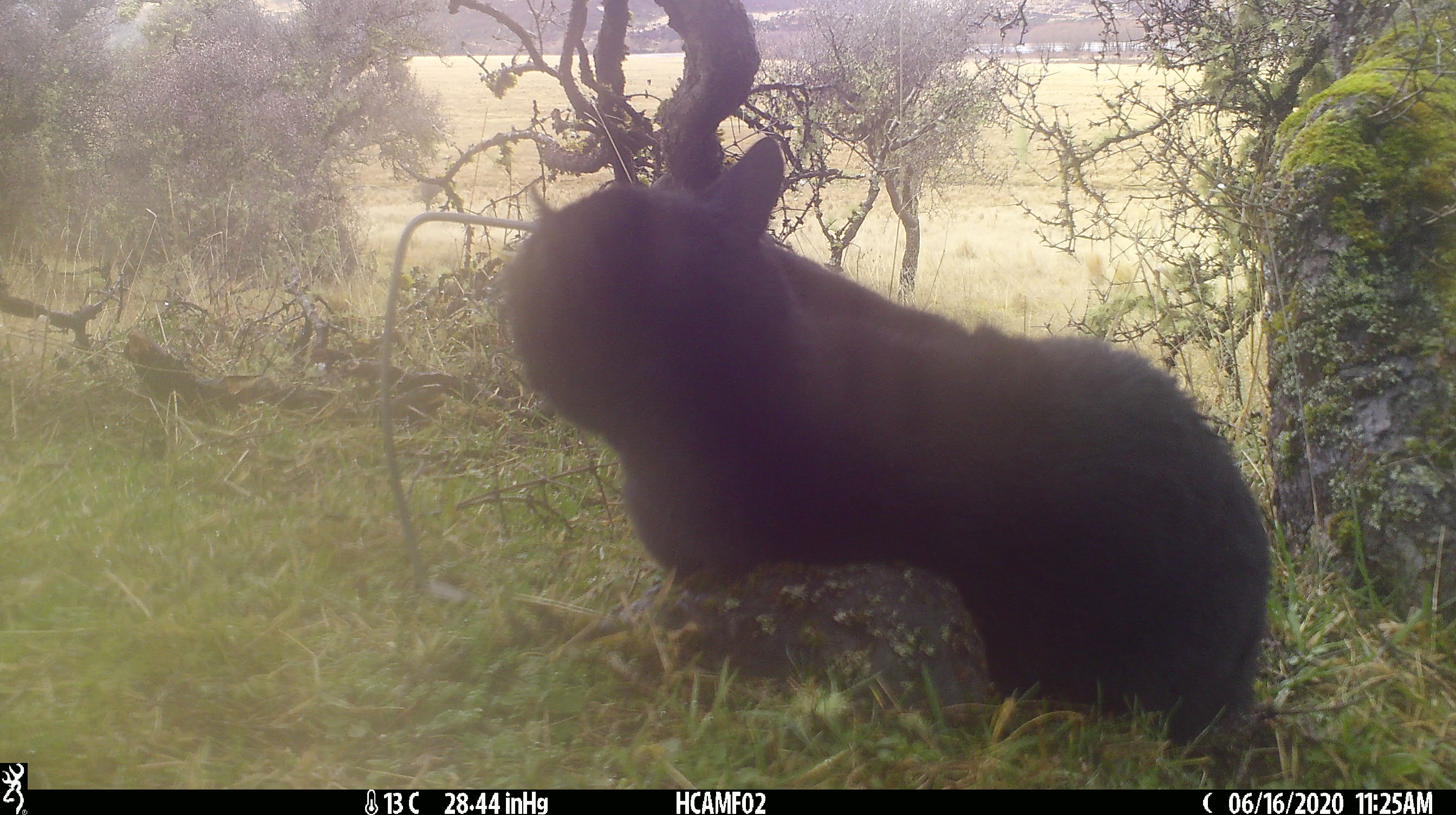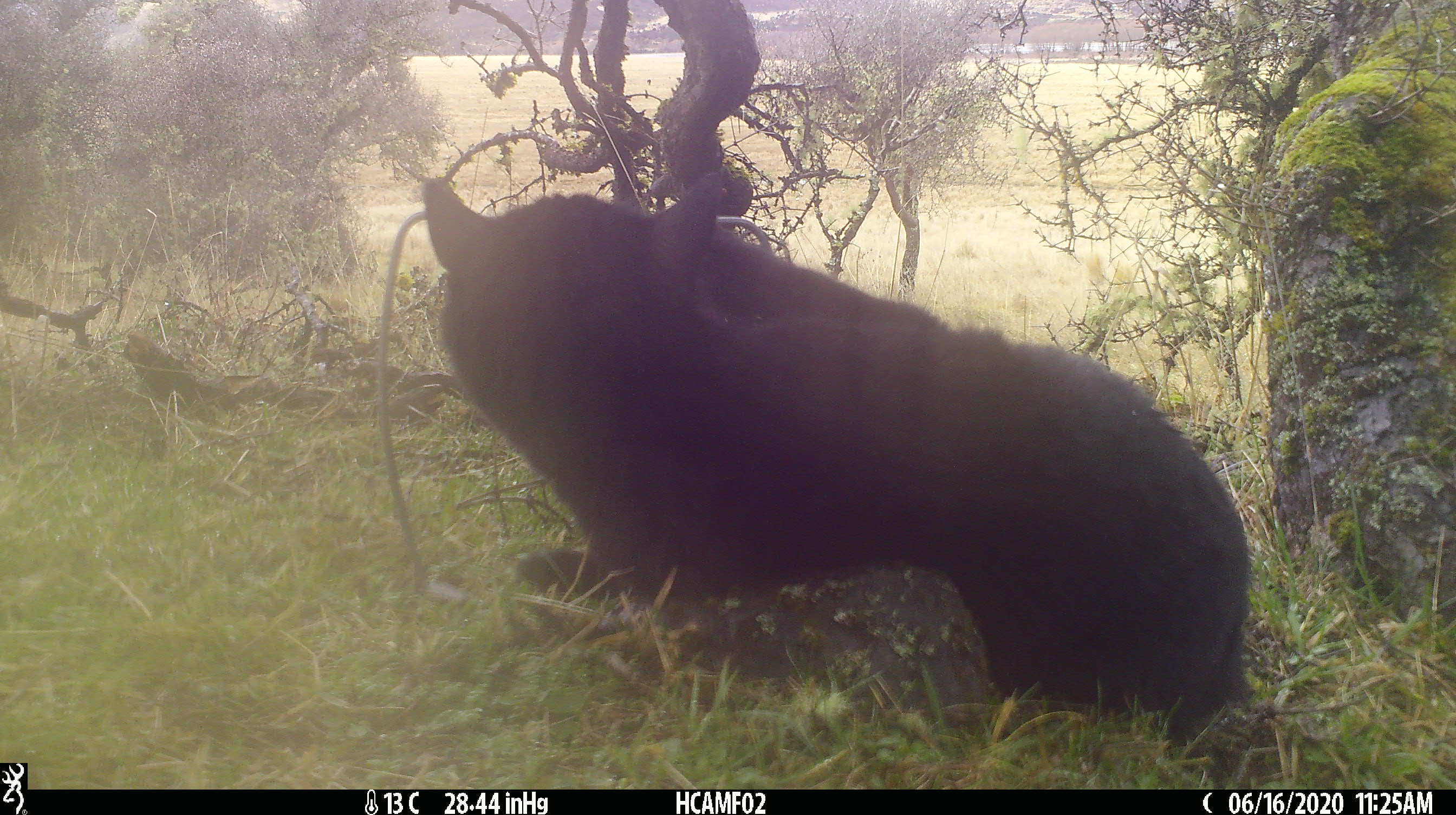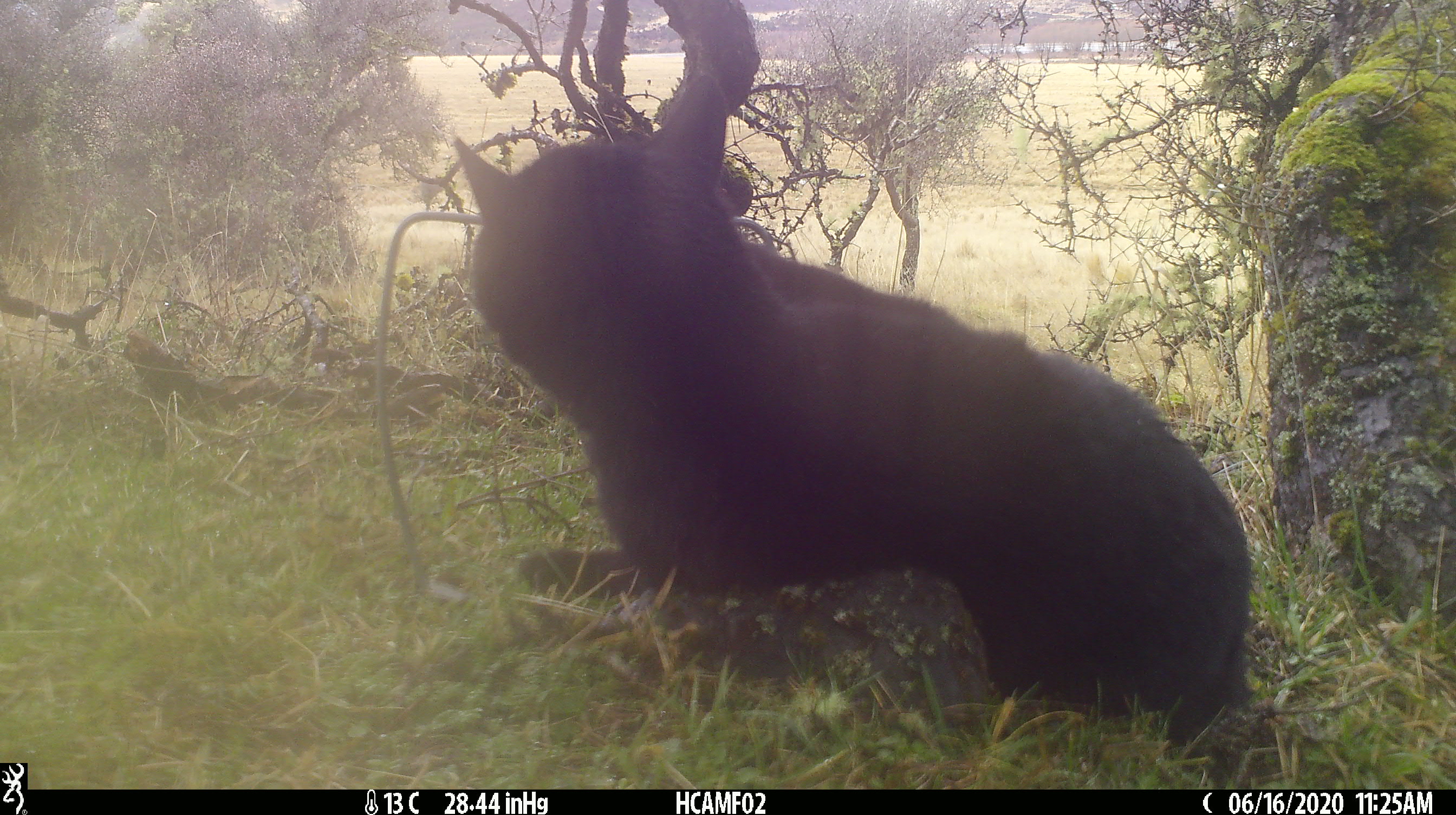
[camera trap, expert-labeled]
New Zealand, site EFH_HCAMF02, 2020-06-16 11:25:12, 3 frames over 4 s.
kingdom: Animalia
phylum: Chordata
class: Mammalia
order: Carnivora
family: Felidae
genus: Felis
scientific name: Felis catus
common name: domestic cat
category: cat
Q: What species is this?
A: Cat (domestic cat) (Felis catus).